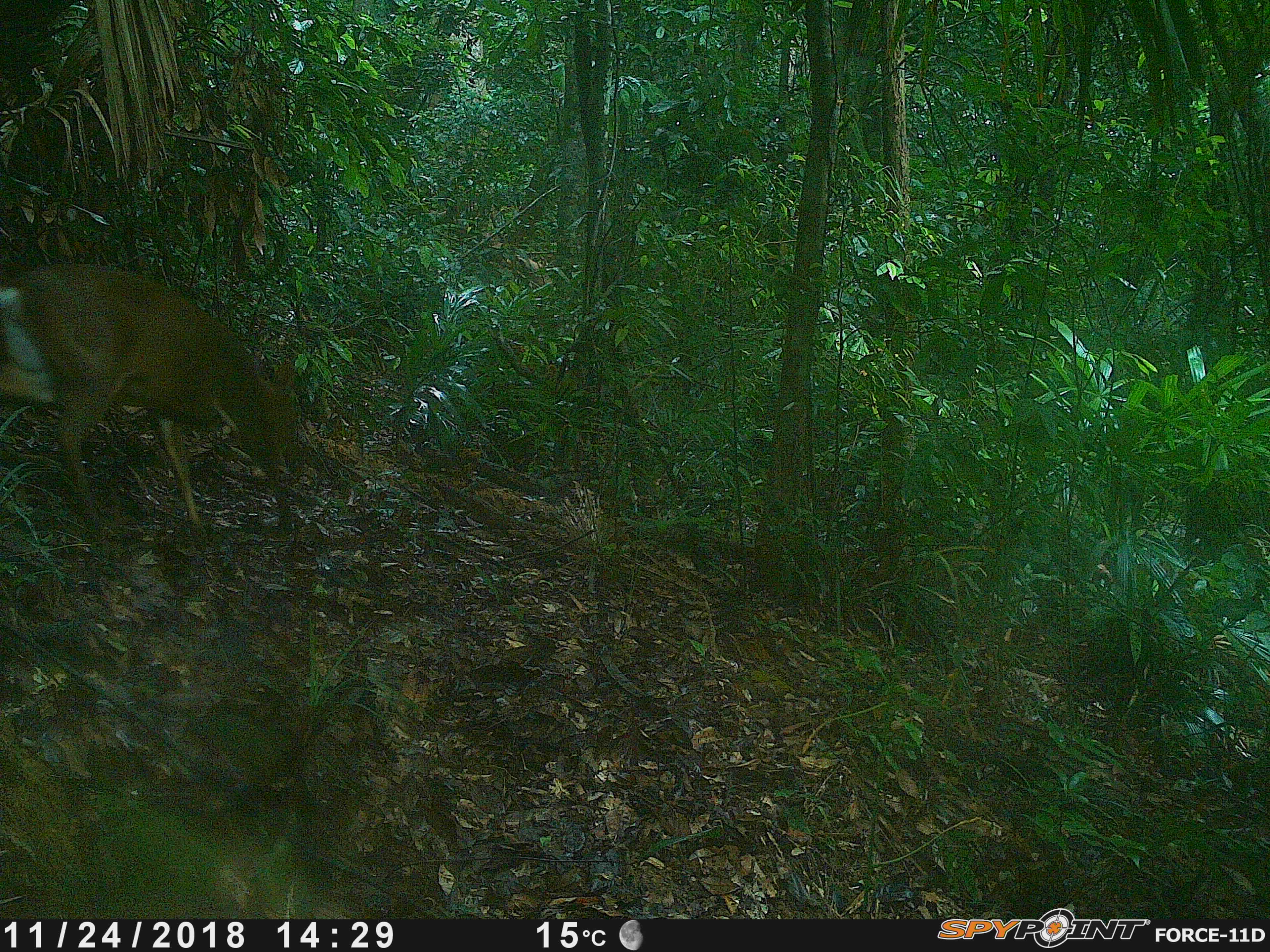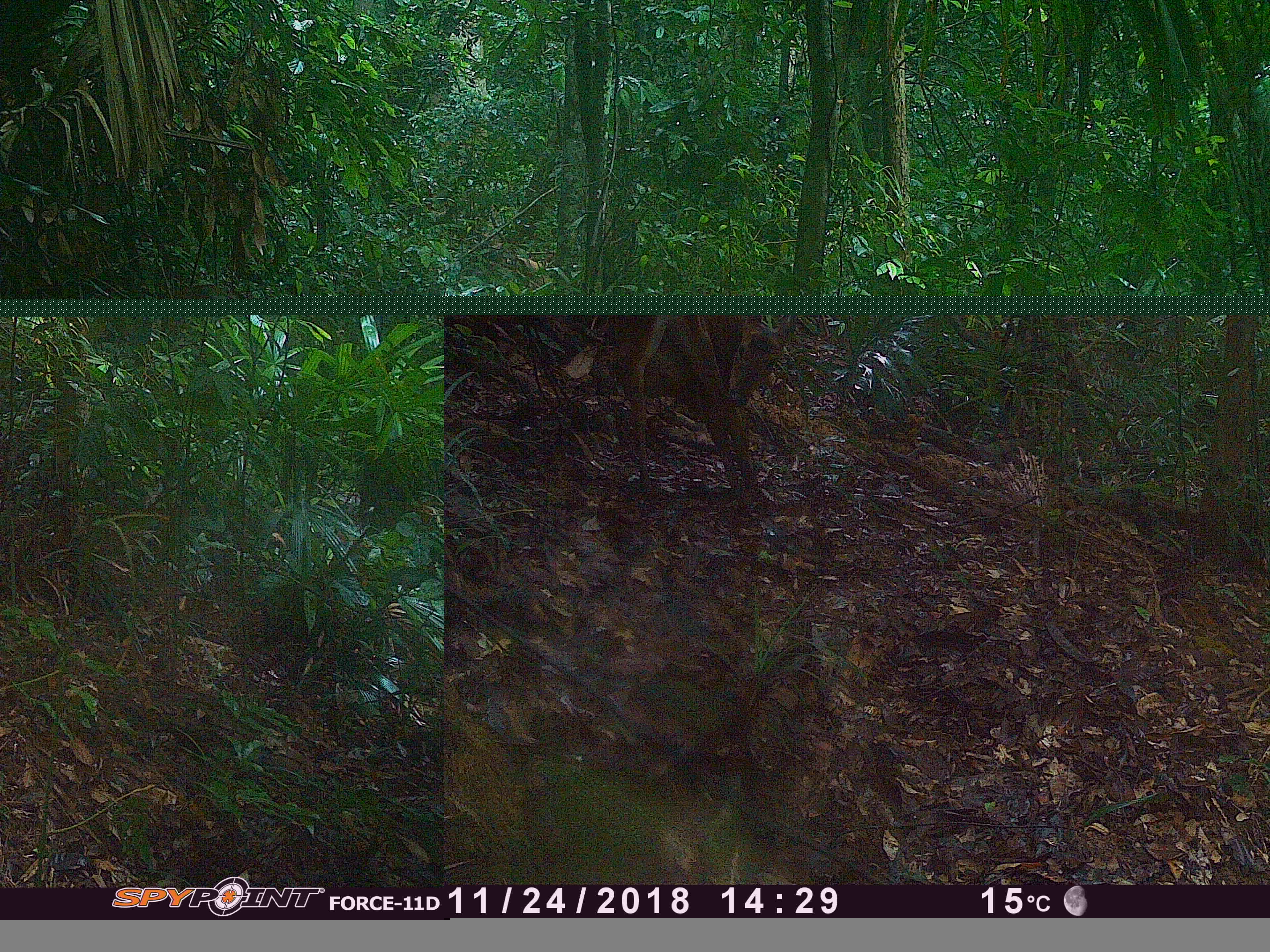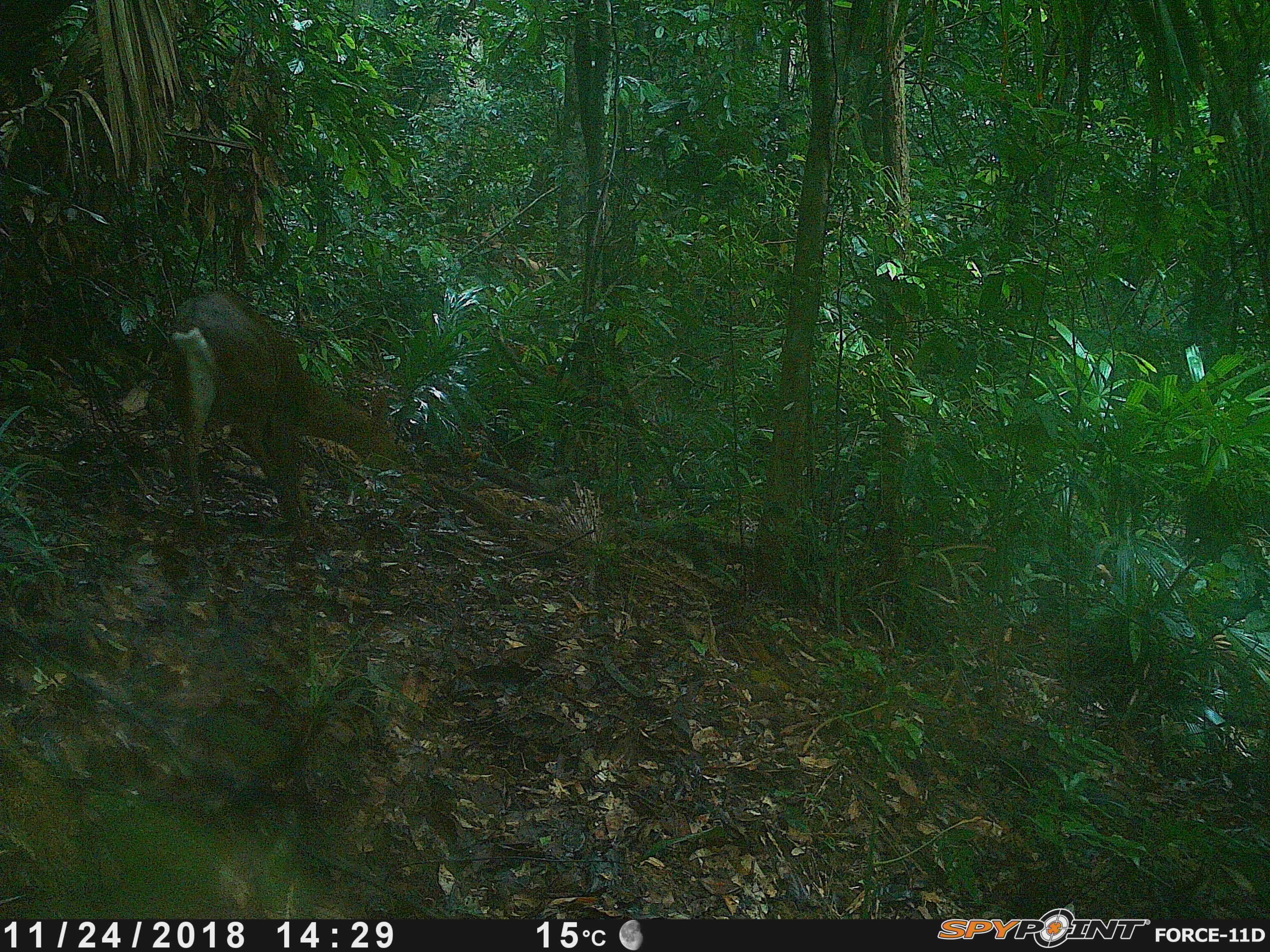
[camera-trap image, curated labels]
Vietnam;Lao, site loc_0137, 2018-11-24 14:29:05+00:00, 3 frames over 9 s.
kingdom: Animalia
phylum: Chordata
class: Mammalia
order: Artiodactyla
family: Cervidae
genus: Muntiacus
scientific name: Muntiacus vuquangensis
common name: large-antlered muntjac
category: large antlered muntjac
Large antlered muntjac (large-antlered muntjac) (Muntiacus vuquangensis). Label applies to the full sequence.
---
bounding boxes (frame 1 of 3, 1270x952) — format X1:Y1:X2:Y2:
large antlered muntjac: 0:264:300:541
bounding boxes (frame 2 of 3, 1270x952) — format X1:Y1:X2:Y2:
large antlered muntjac: 601:315:799:497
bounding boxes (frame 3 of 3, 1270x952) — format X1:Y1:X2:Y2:
large antlered muntjac: 167:292:404:545